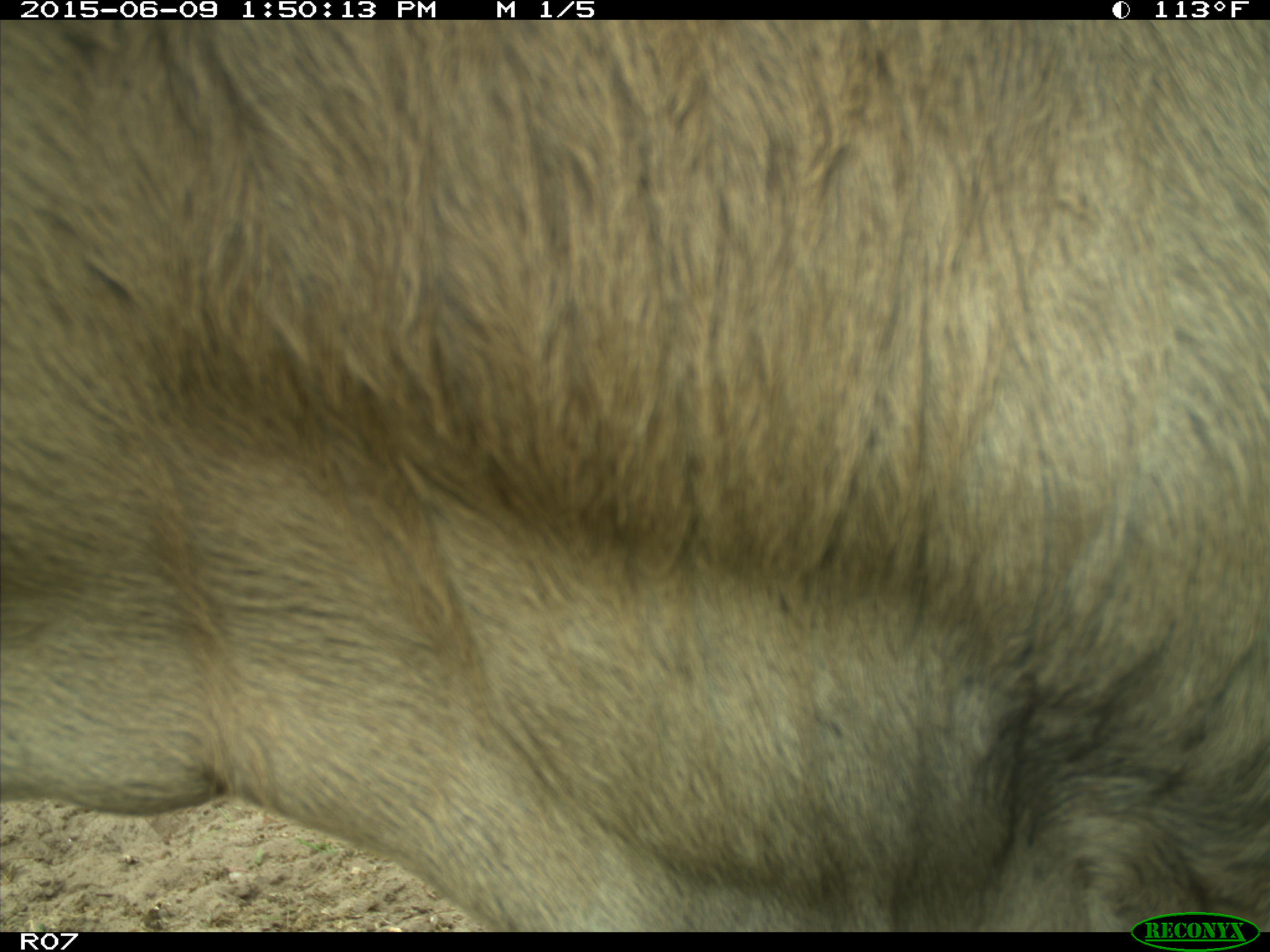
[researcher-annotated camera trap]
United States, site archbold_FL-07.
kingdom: Animalia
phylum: Chordata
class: Mammalia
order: Artiodactyla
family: Bovidae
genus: Bos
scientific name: Bos taurus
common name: domestic cow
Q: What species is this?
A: Bos taurus (domestic cow).